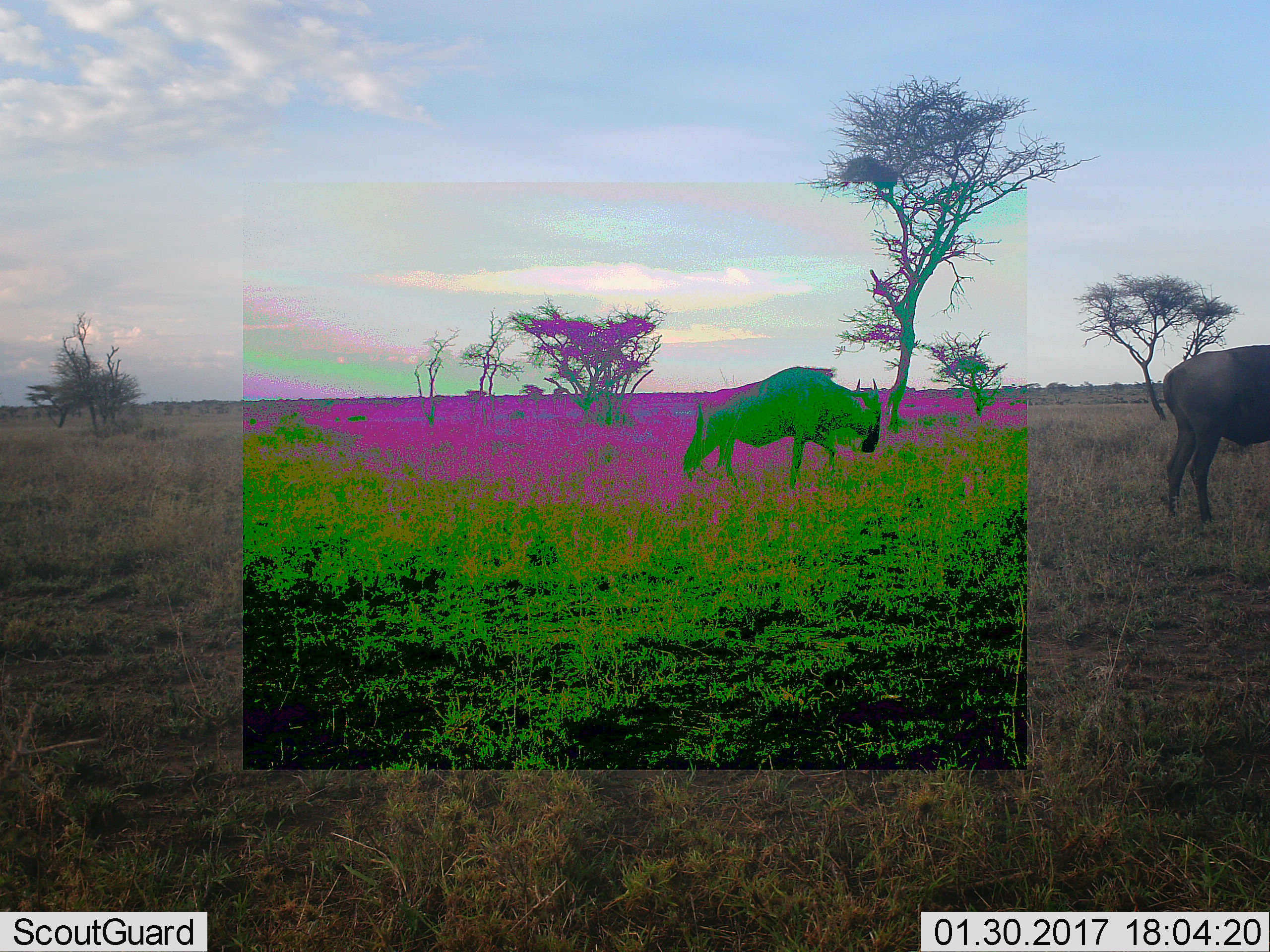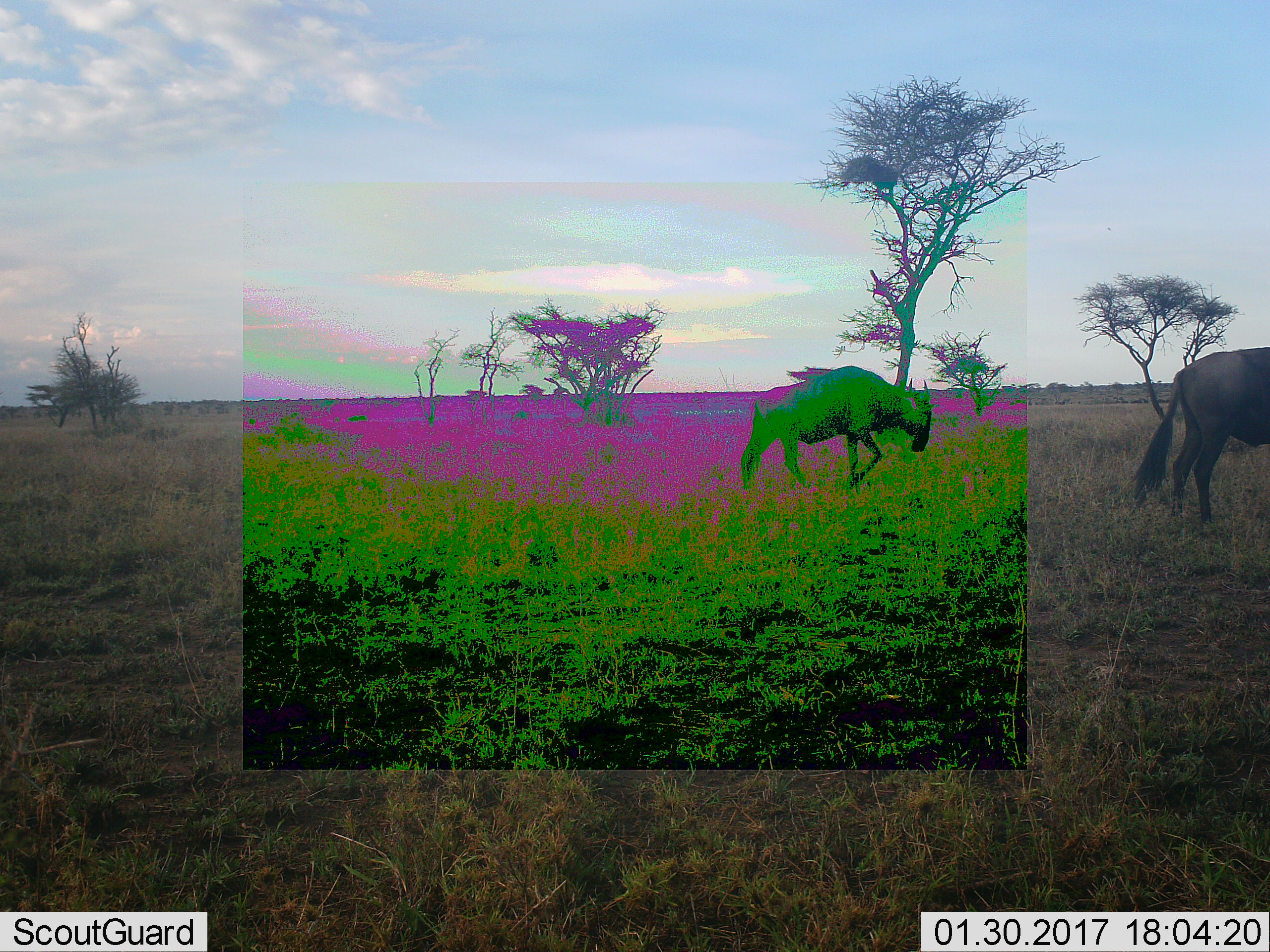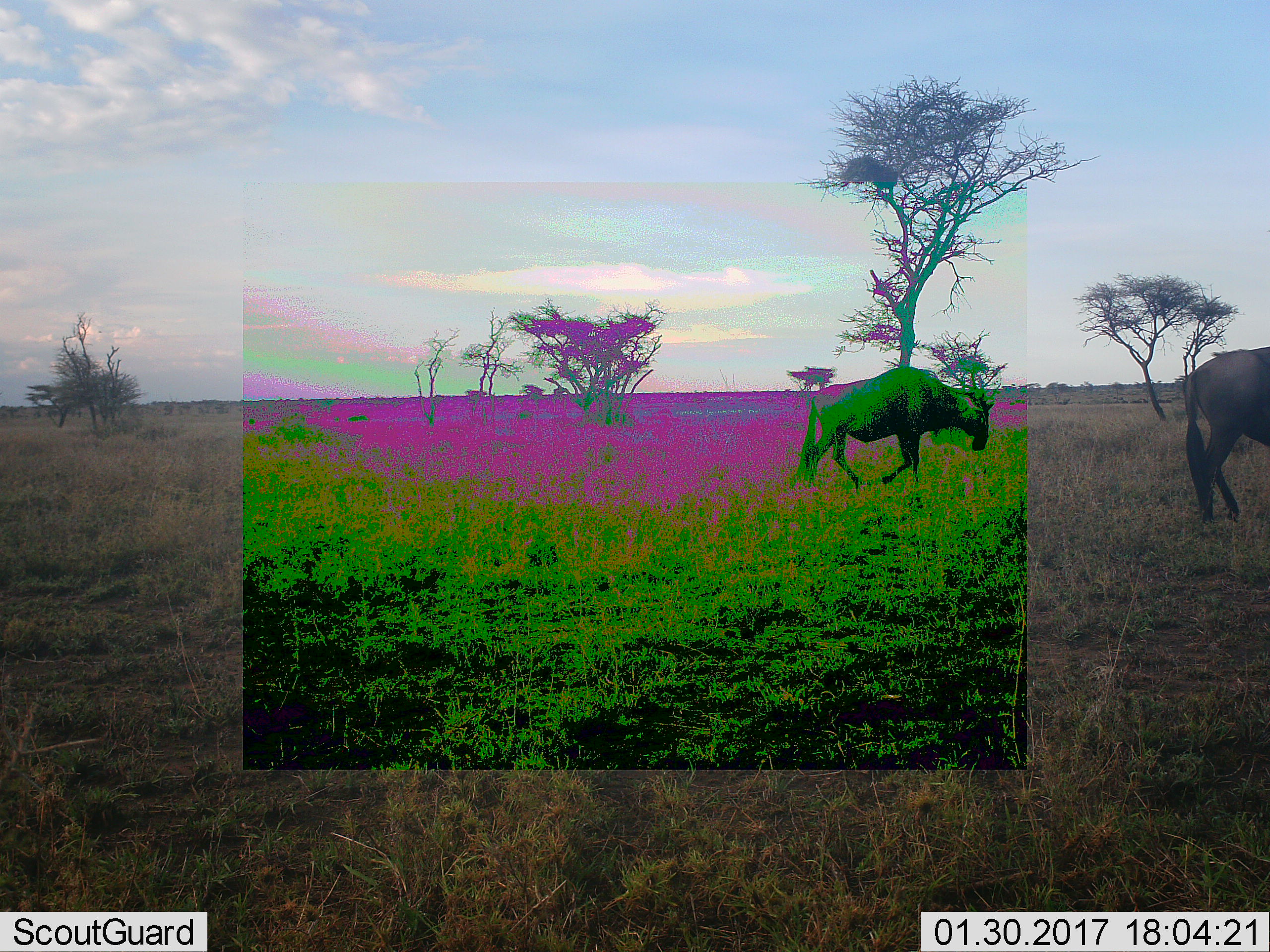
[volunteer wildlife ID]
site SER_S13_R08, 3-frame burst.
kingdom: Animalia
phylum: Chordata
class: Mammalia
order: Artiodactyla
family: Bovidae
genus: Connochaetes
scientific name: Connochaetes taurinus taurinus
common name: blue wildebeest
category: wildebeestblue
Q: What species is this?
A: Wildebeestblue (blue wildebeest) (Connochaetes taurinus taurinus).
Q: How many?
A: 2.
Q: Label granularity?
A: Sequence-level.